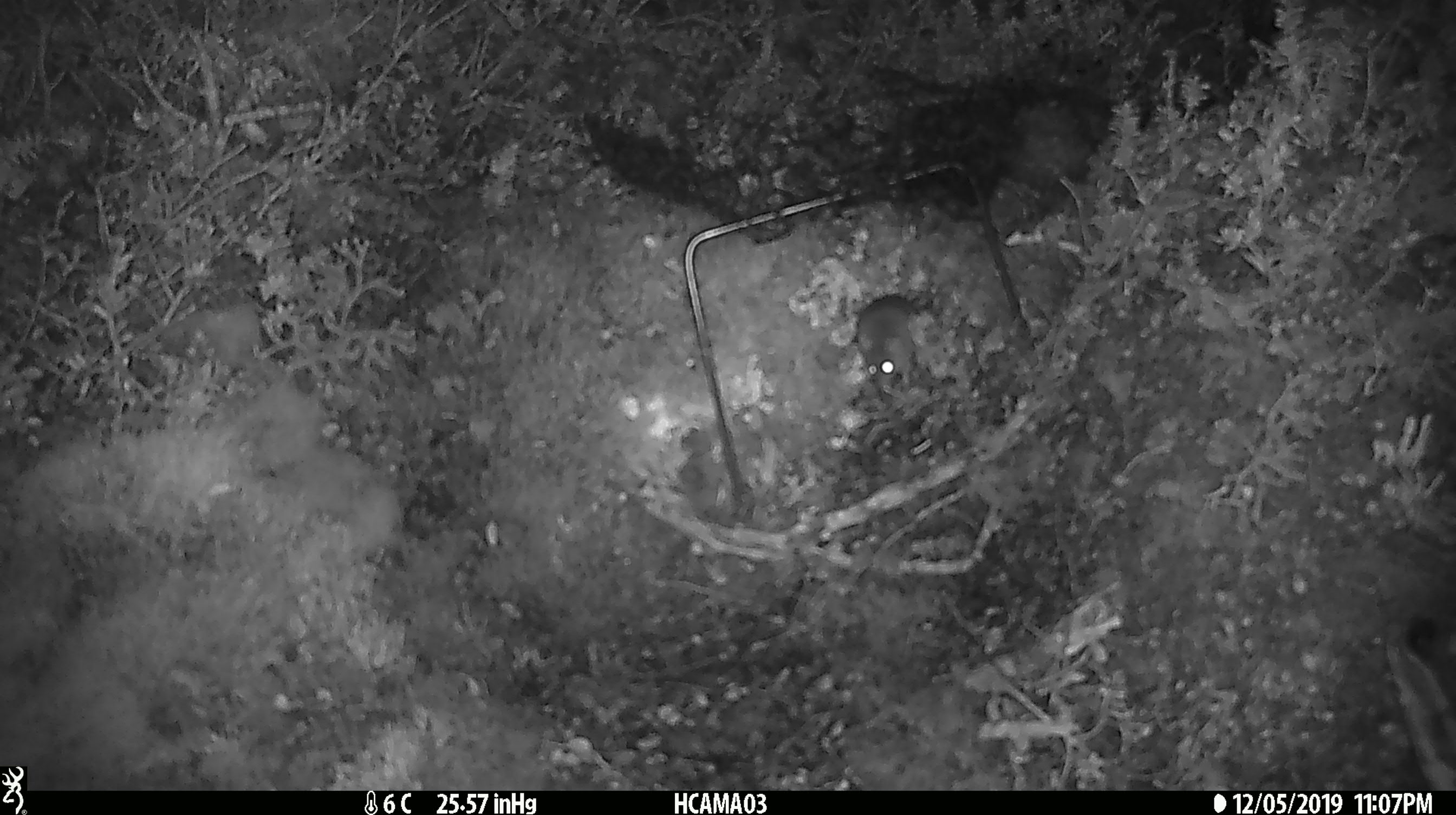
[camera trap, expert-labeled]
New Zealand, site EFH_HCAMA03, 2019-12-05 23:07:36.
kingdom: Animalia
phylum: Chordata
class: Mammalia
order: Rodentia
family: Muridae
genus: Mus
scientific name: Mus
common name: mouse